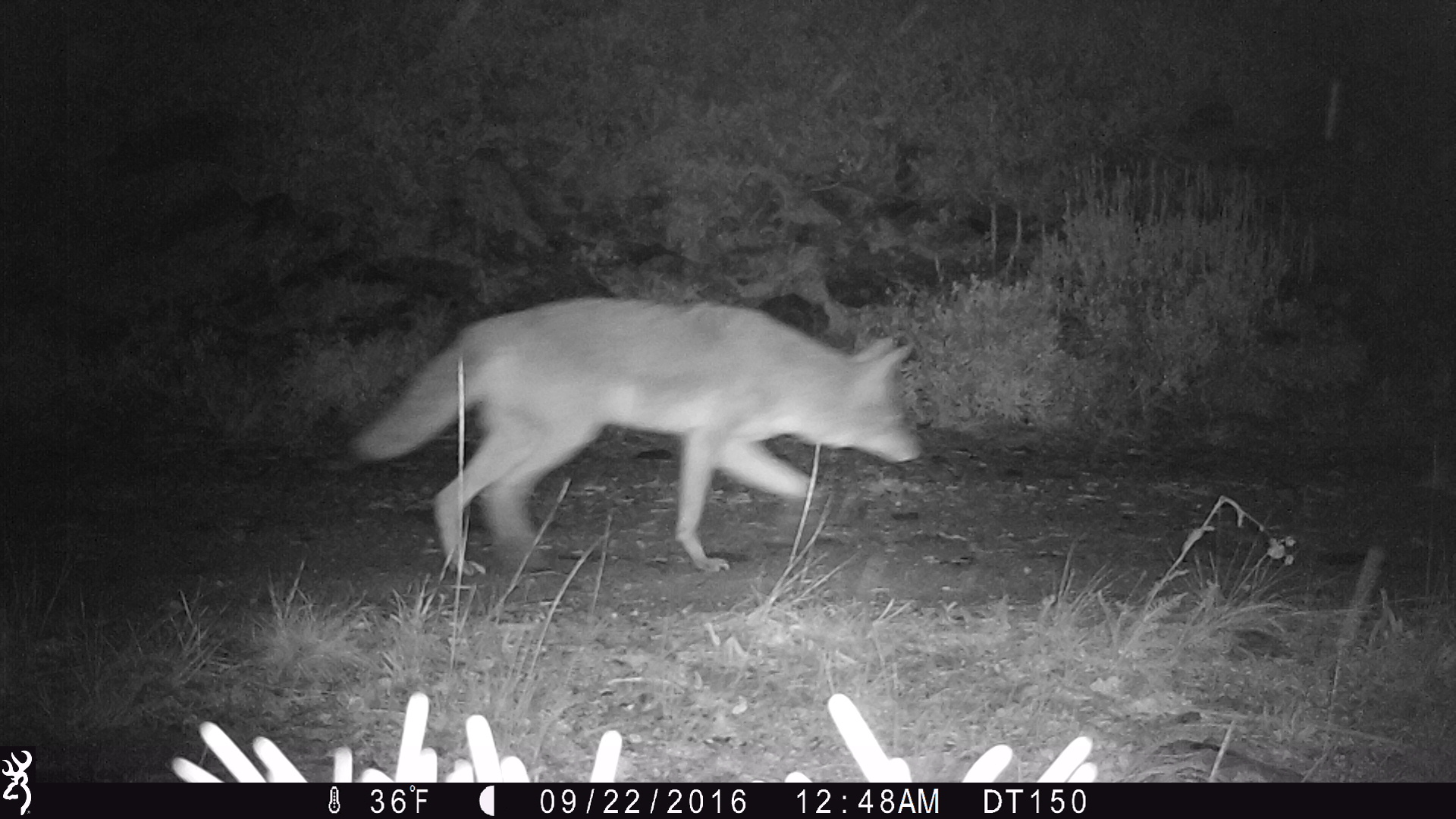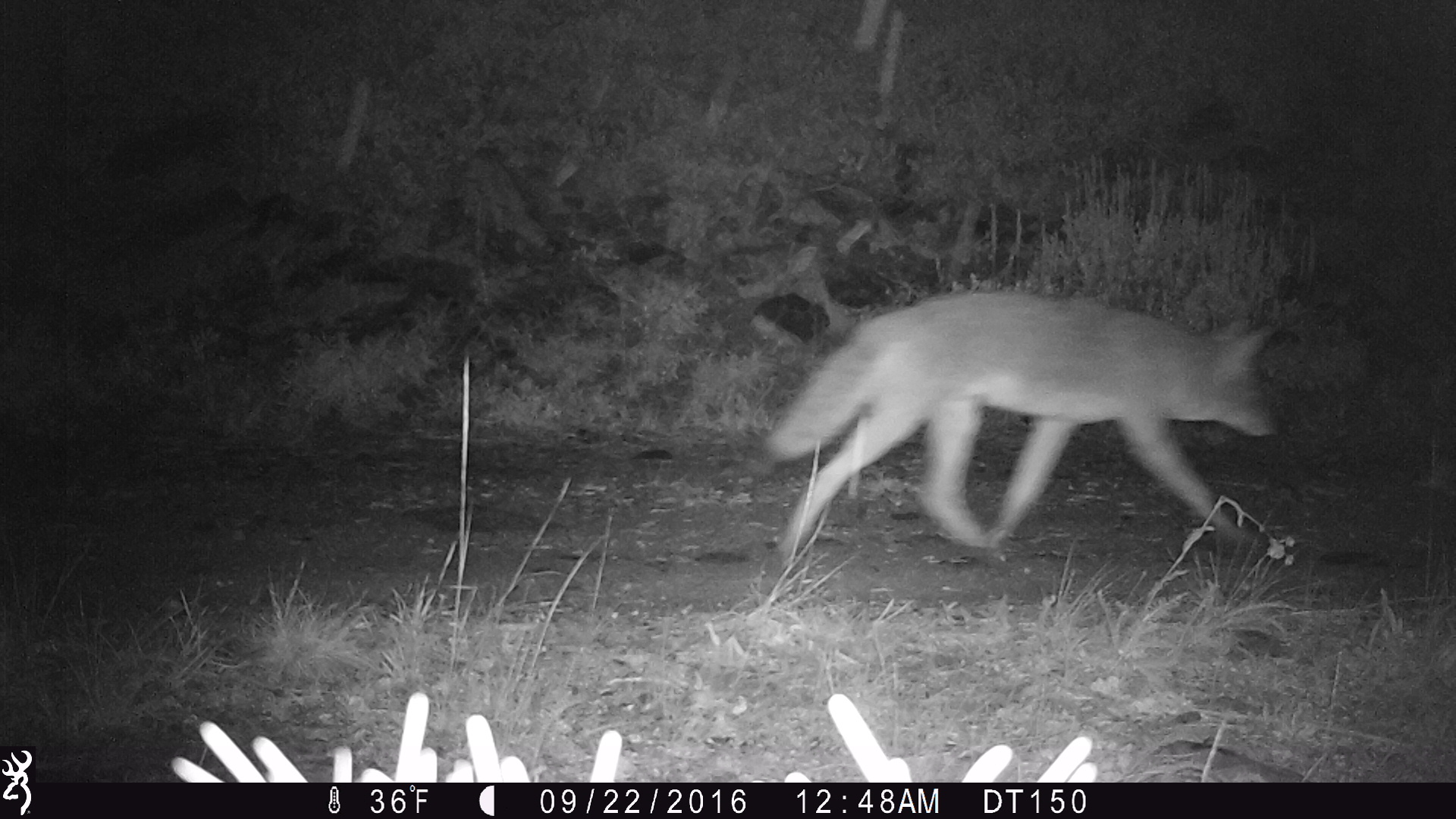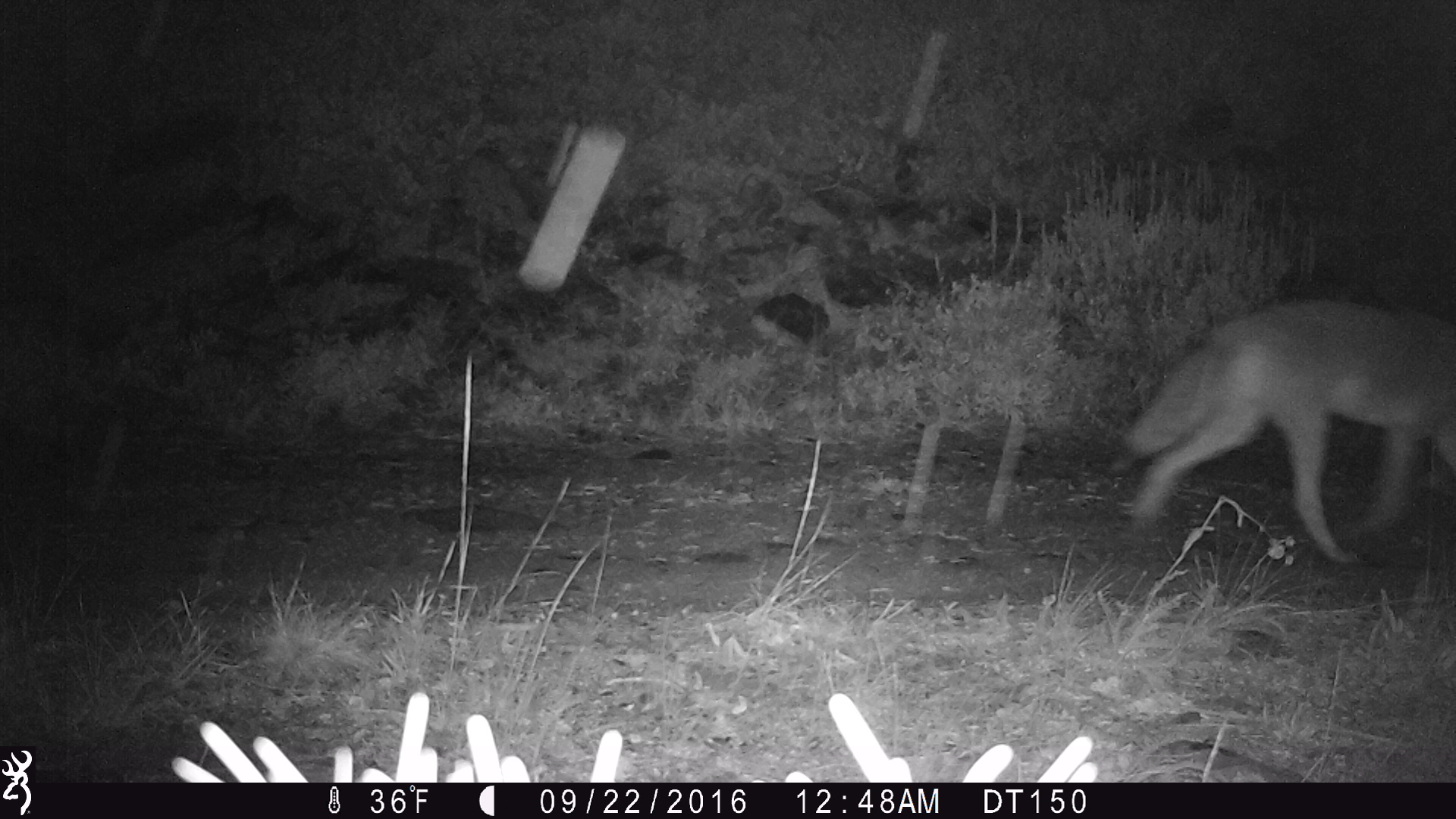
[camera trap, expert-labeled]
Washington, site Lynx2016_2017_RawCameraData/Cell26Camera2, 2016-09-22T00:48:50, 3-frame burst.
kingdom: Animalia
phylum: Chordata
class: Mammalia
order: Carnivora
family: Canidae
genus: Canis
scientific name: Canis latrans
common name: coyote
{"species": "Canis latrans (coyote)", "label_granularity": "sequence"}